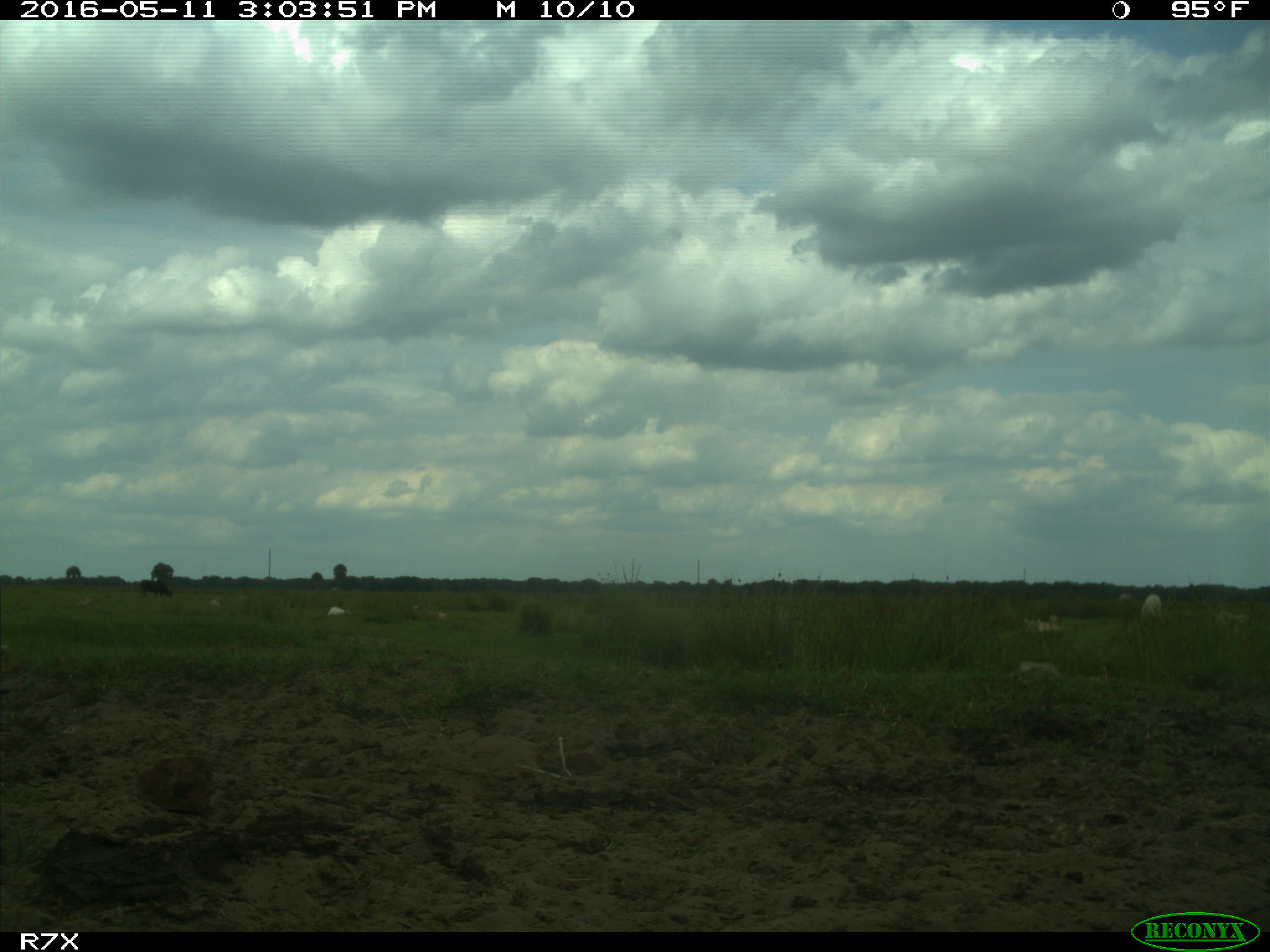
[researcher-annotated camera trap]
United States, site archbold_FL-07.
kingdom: Animalia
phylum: Chordata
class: Mammalia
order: Artiodactyla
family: Bovidae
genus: Bos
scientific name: Bos taurus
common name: domestic cow